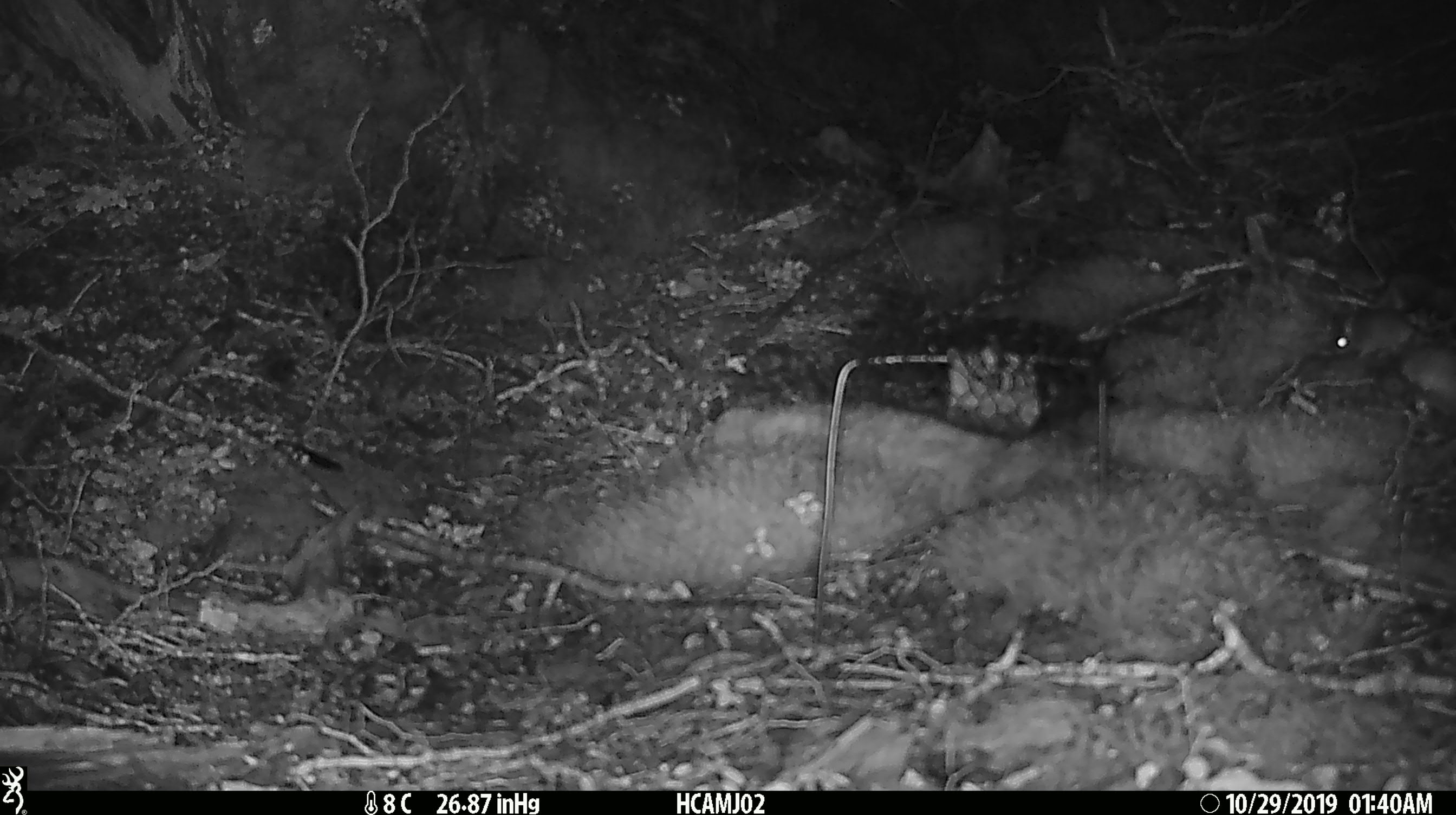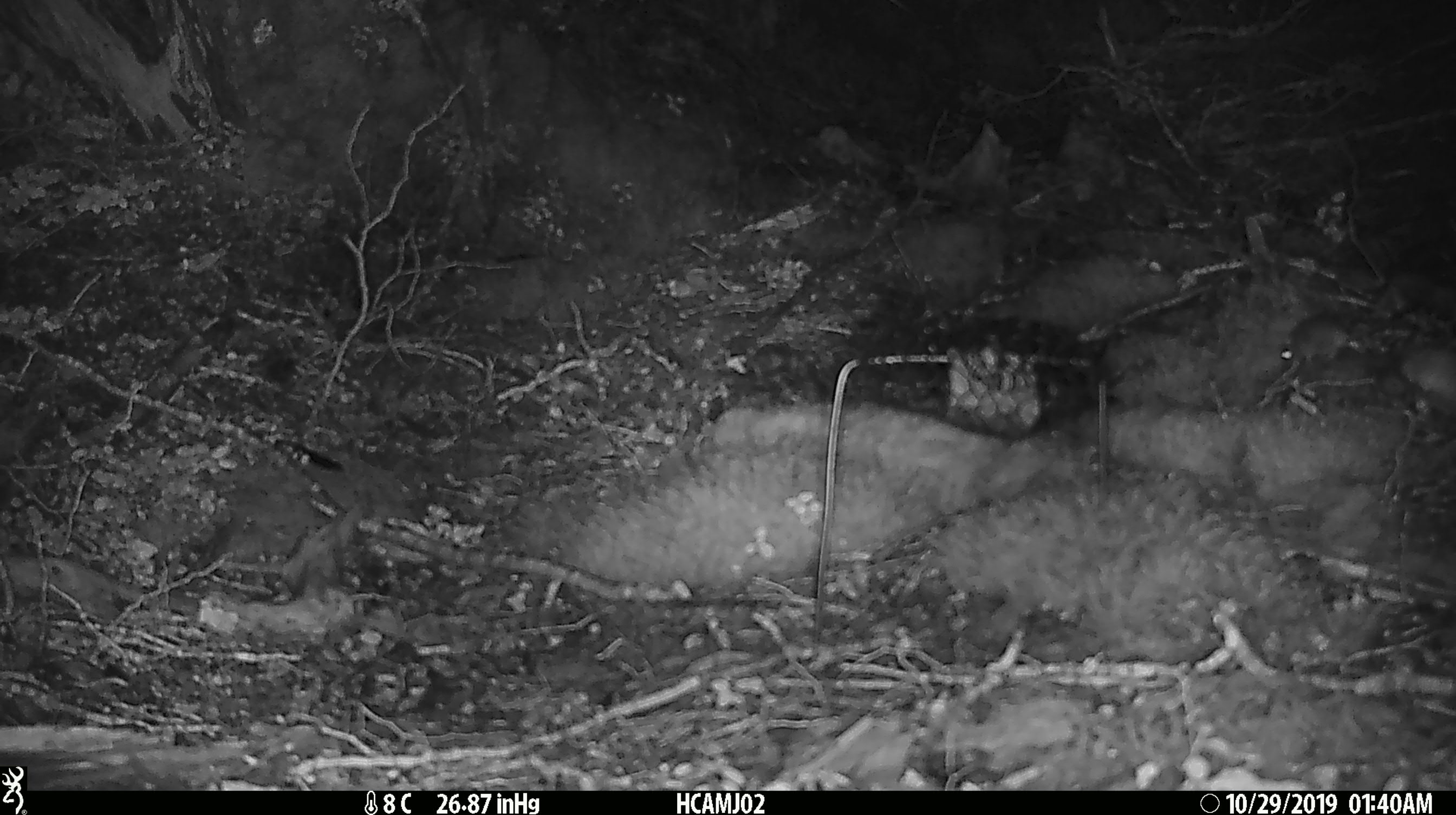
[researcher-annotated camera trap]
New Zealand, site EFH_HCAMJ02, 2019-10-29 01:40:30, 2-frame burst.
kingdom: Animalia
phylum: Chordata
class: Mammalia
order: Rodentia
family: Muridae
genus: Mus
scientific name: Mus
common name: mouse